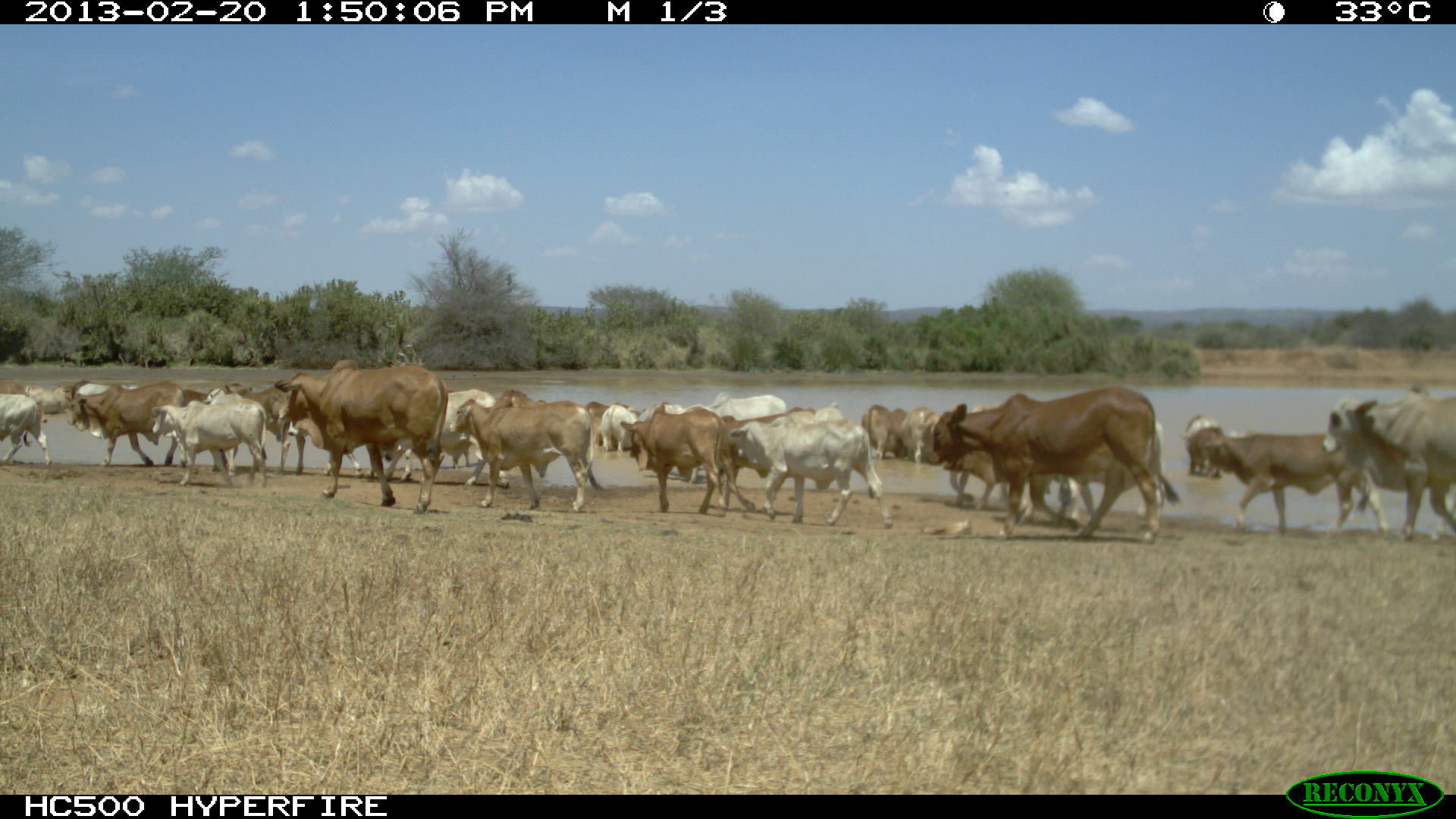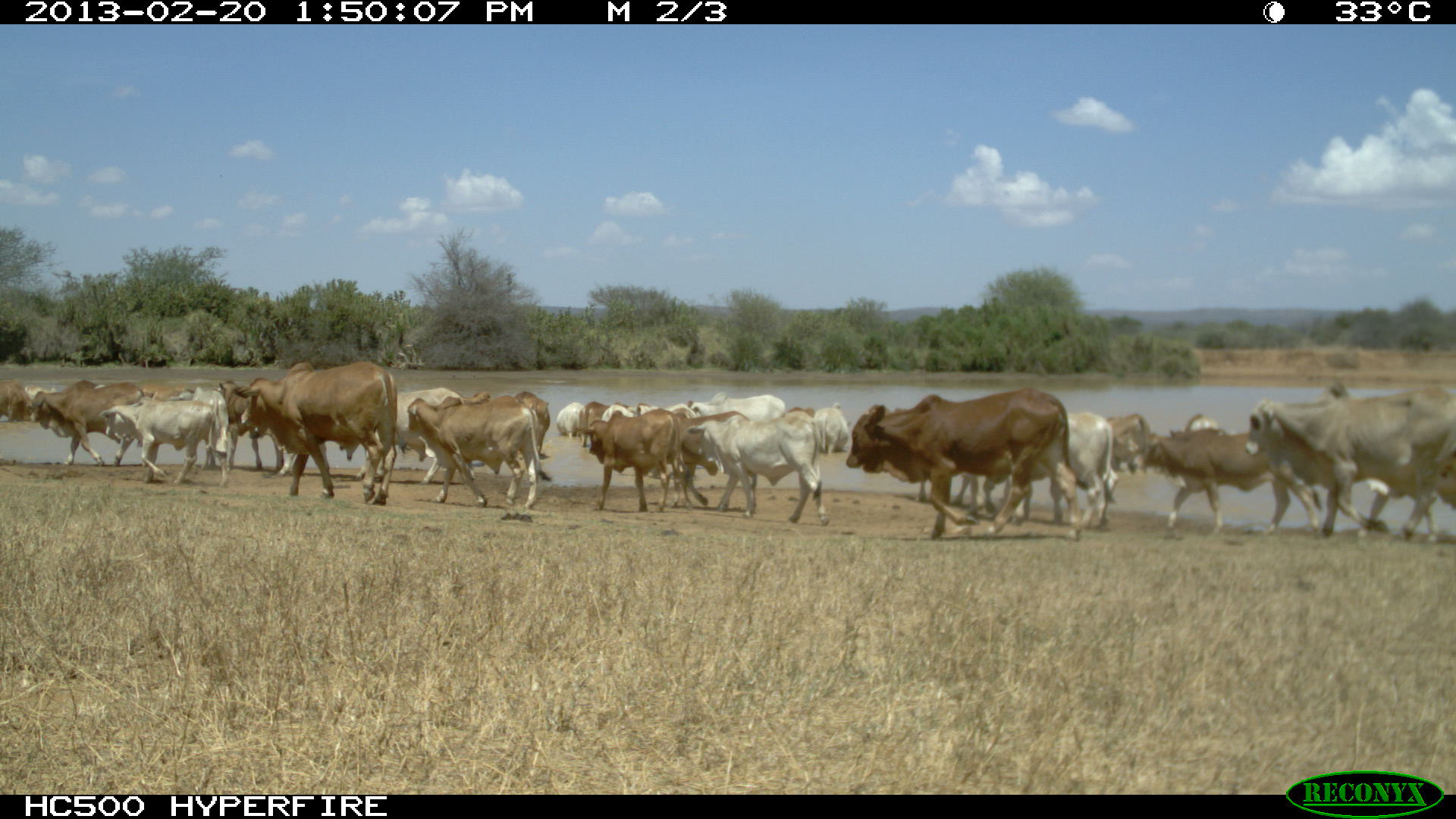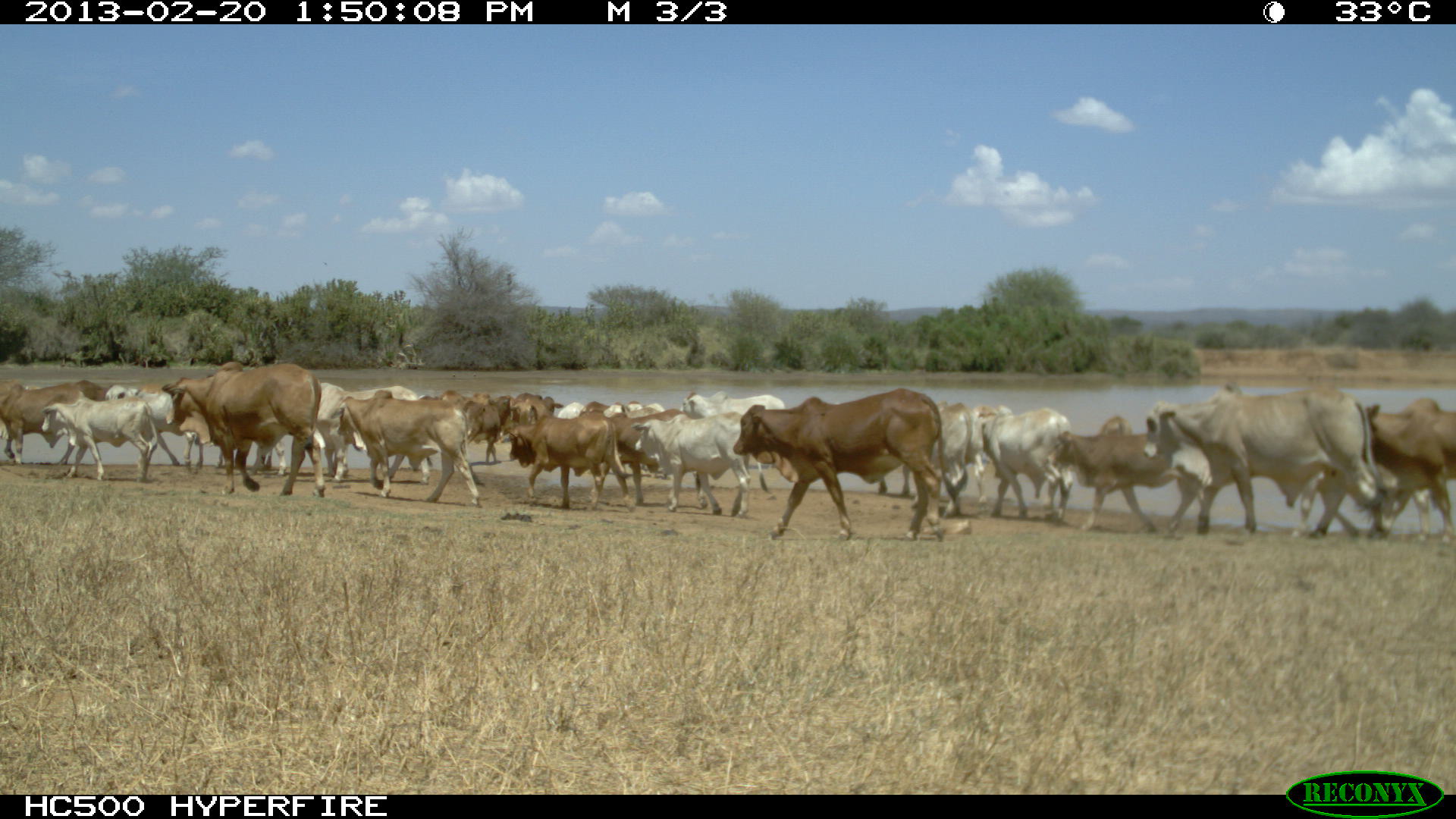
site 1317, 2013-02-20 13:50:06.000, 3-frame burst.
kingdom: Animalia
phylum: Chordata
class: Mammalia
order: Artiodactyla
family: Bovidae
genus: Bos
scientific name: Bos taurus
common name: domestic cattle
Bos taurus (domestic cattle), count 35.